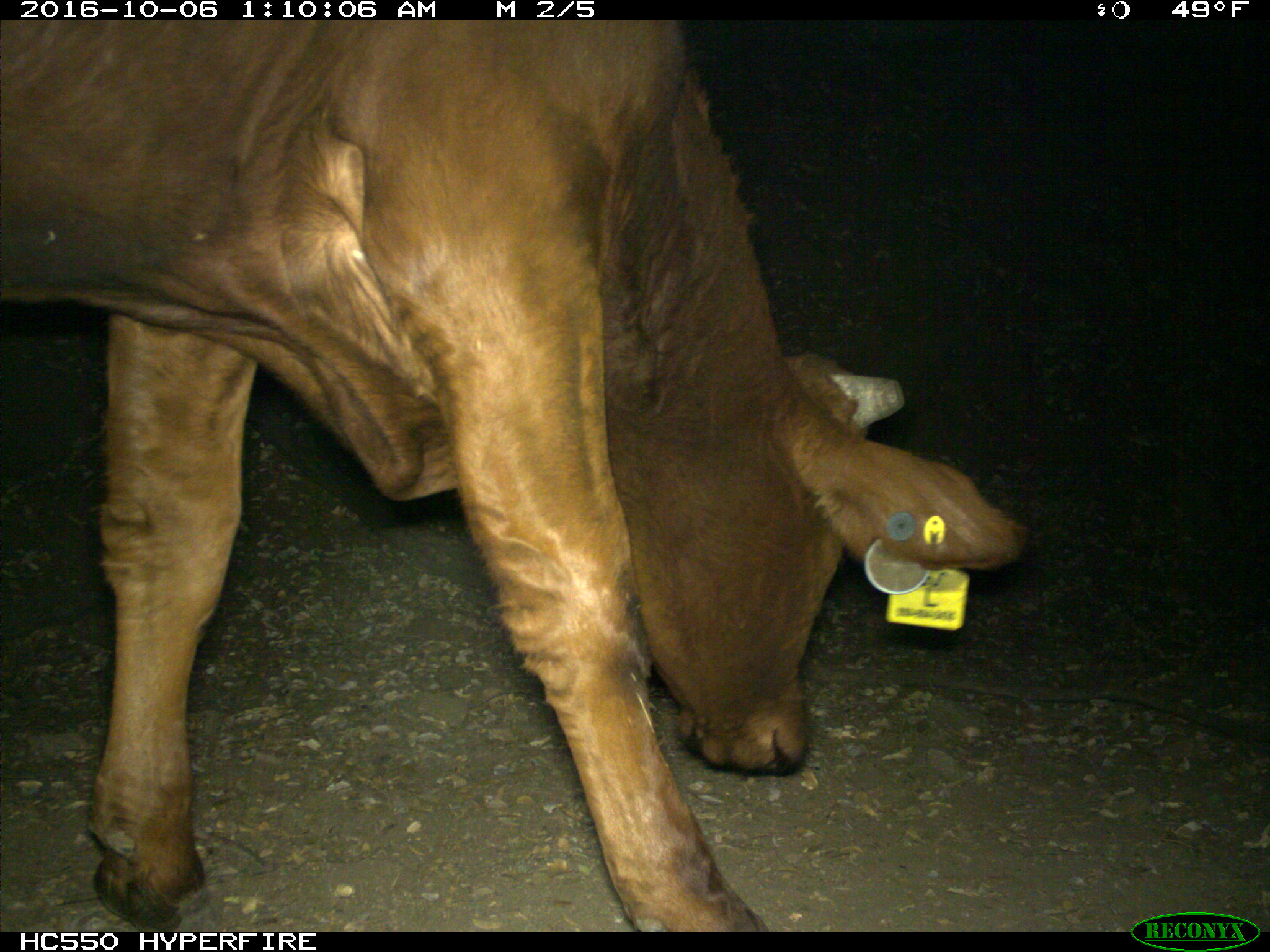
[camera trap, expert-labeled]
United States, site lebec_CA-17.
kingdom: Animalia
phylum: Chordata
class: Mammalia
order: Artiodactyla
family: Bovidae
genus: Bos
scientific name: Bos taurus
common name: domestic cow